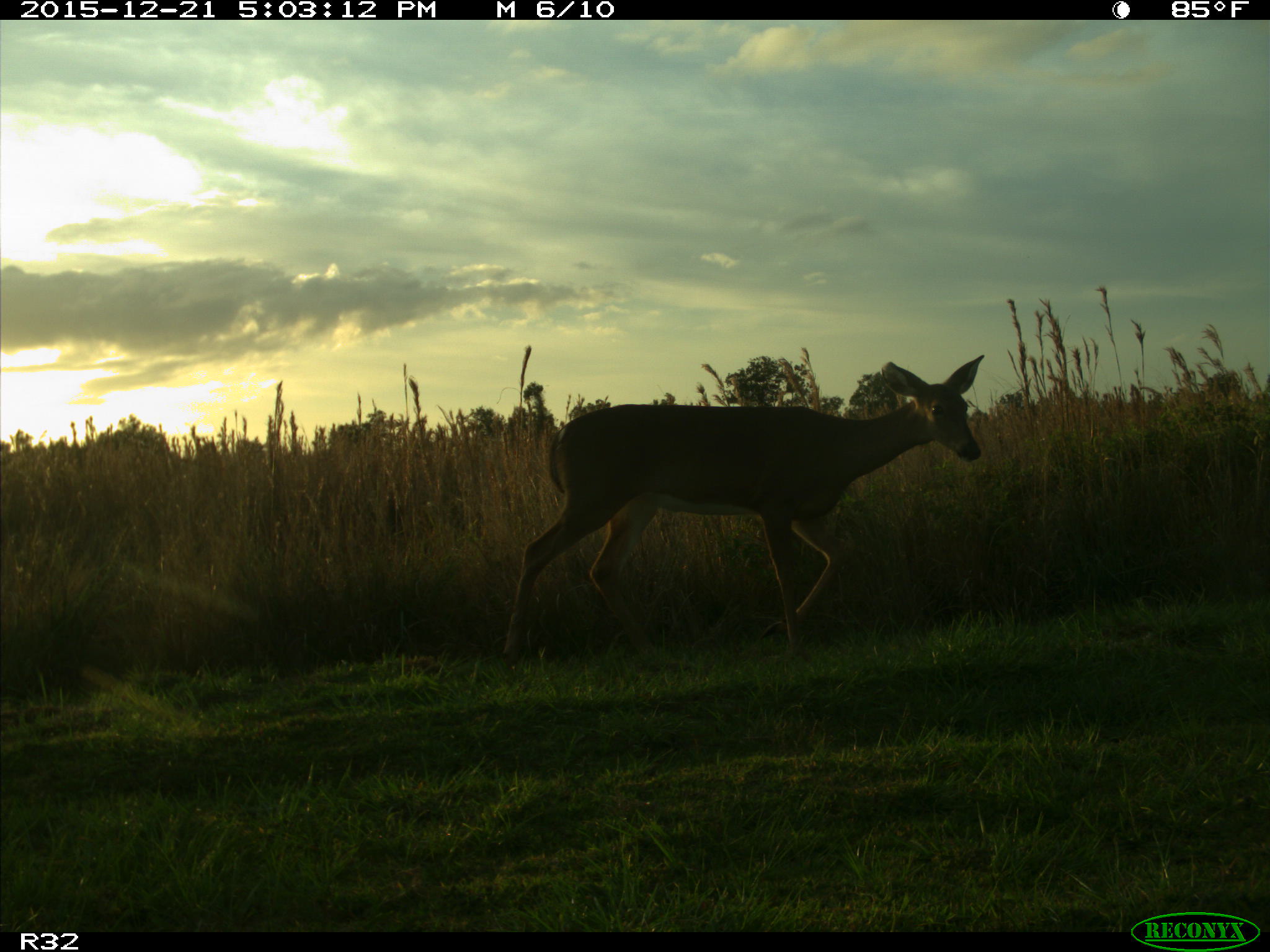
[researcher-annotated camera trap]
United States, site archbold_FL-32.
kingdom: Animalia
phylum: Chordata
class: Mammalia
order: Artiodactyla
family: Cervidae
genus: Odocoileus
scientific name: Odocoileus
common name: deer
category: unidentified deer